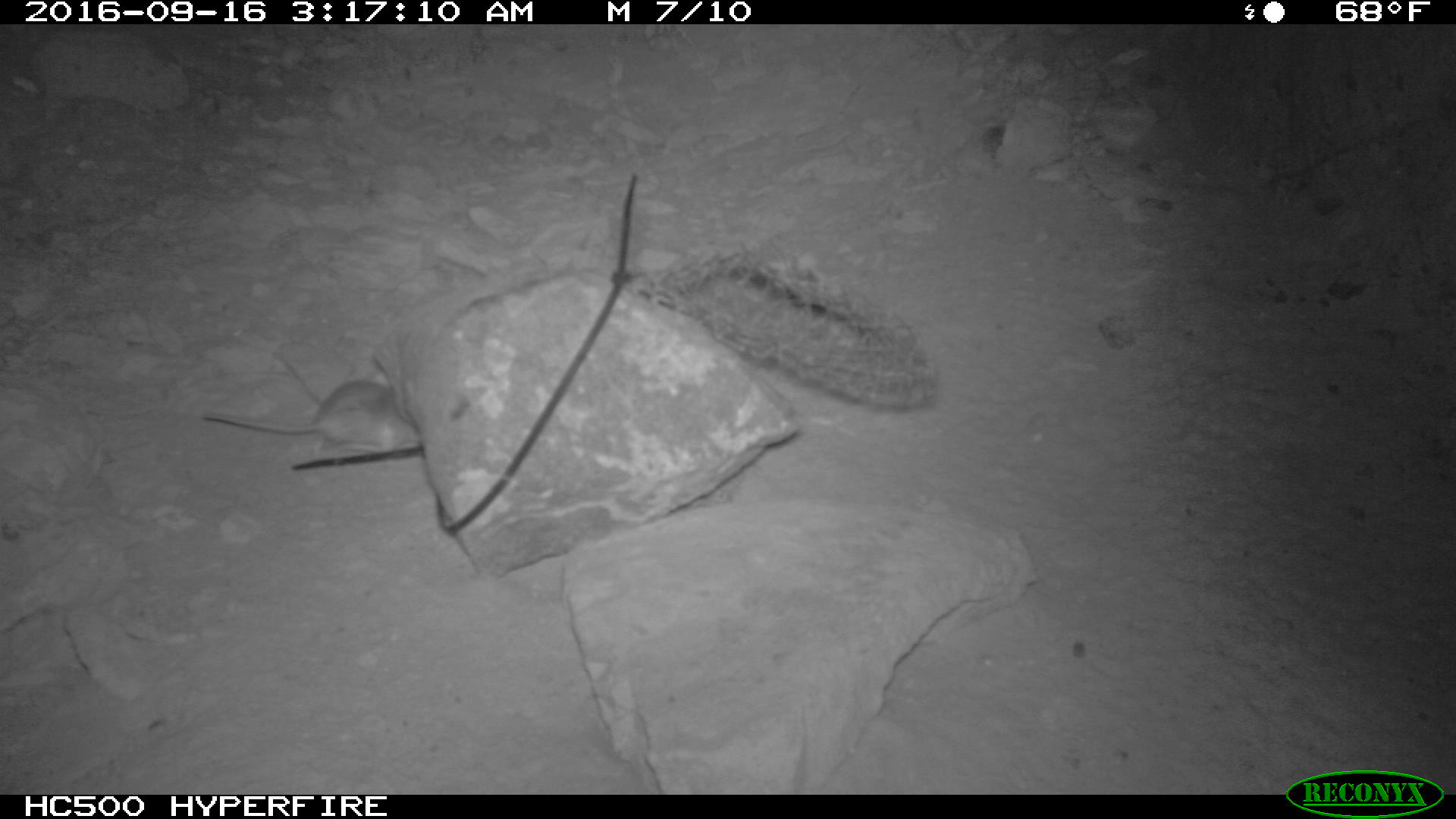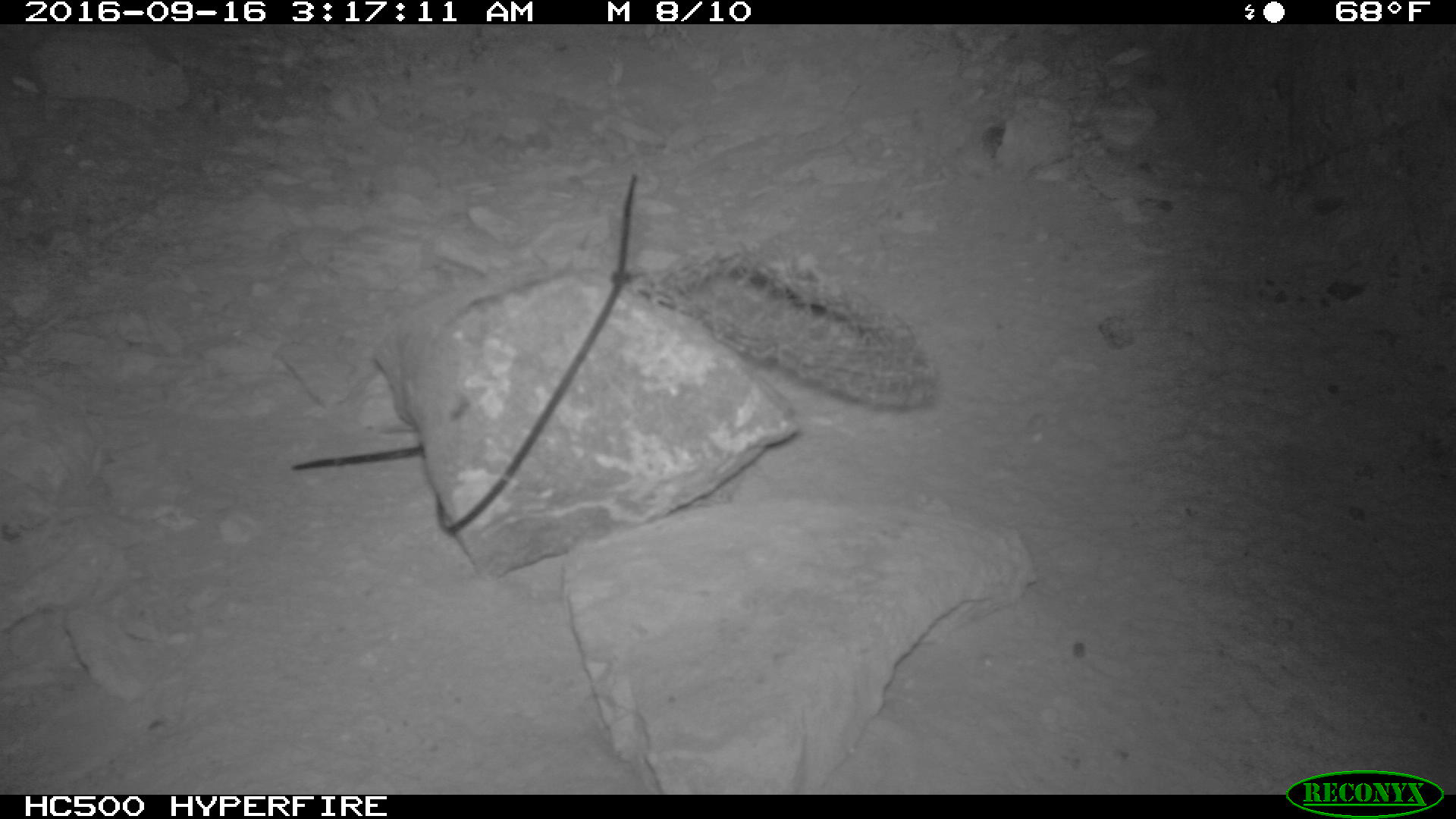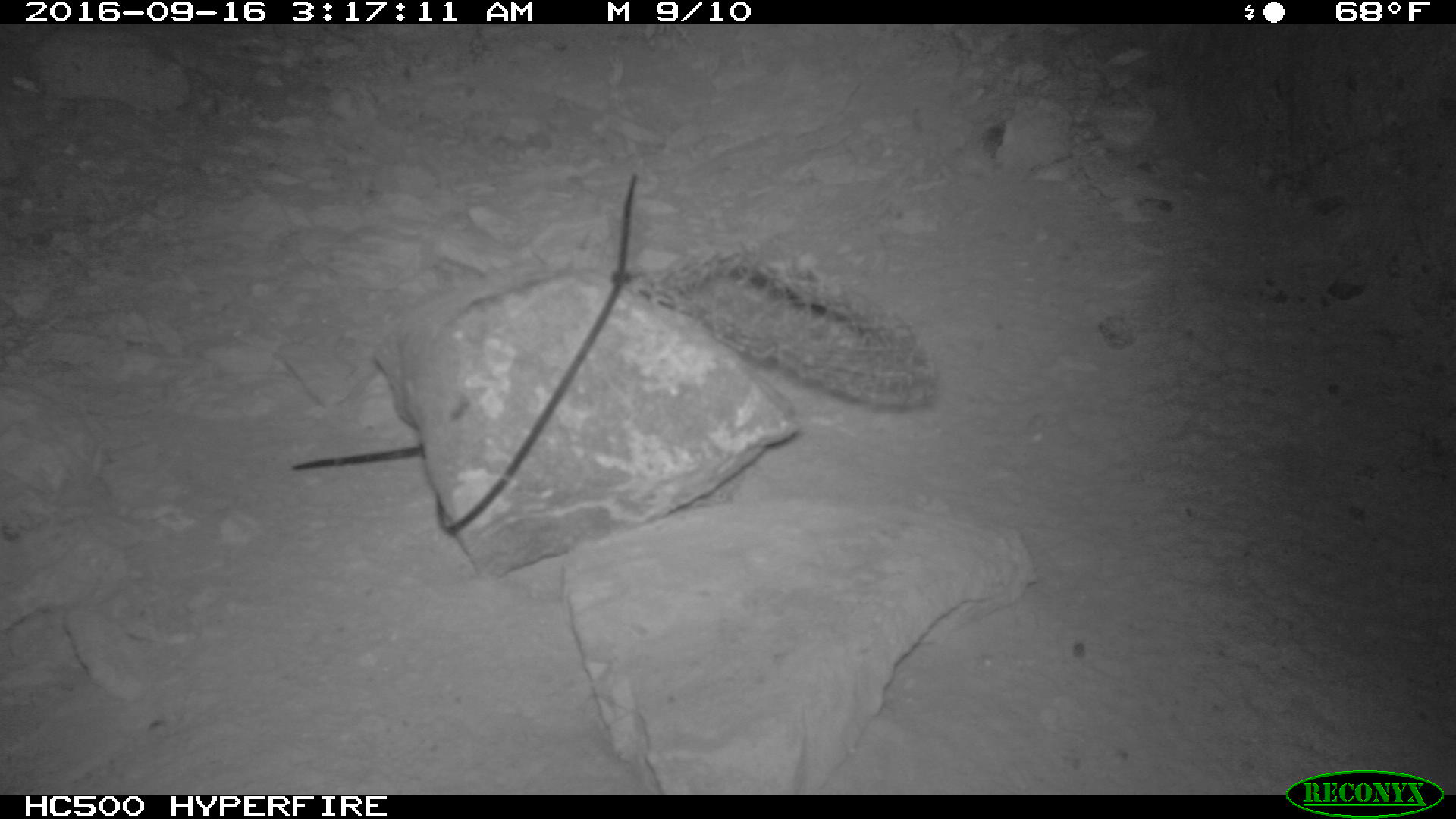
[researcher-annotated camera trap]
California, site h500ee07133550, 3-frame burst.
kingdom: Animalia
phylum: Chordata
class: Mammalia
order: Rodentia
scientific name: Rodentia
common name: rodent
Rodent (Rodentia).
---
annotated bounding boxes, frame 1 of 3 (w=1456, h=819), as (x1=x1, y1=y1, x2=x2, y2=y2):
rodent: (x1=202, y1=381, x2=421, y2=453)